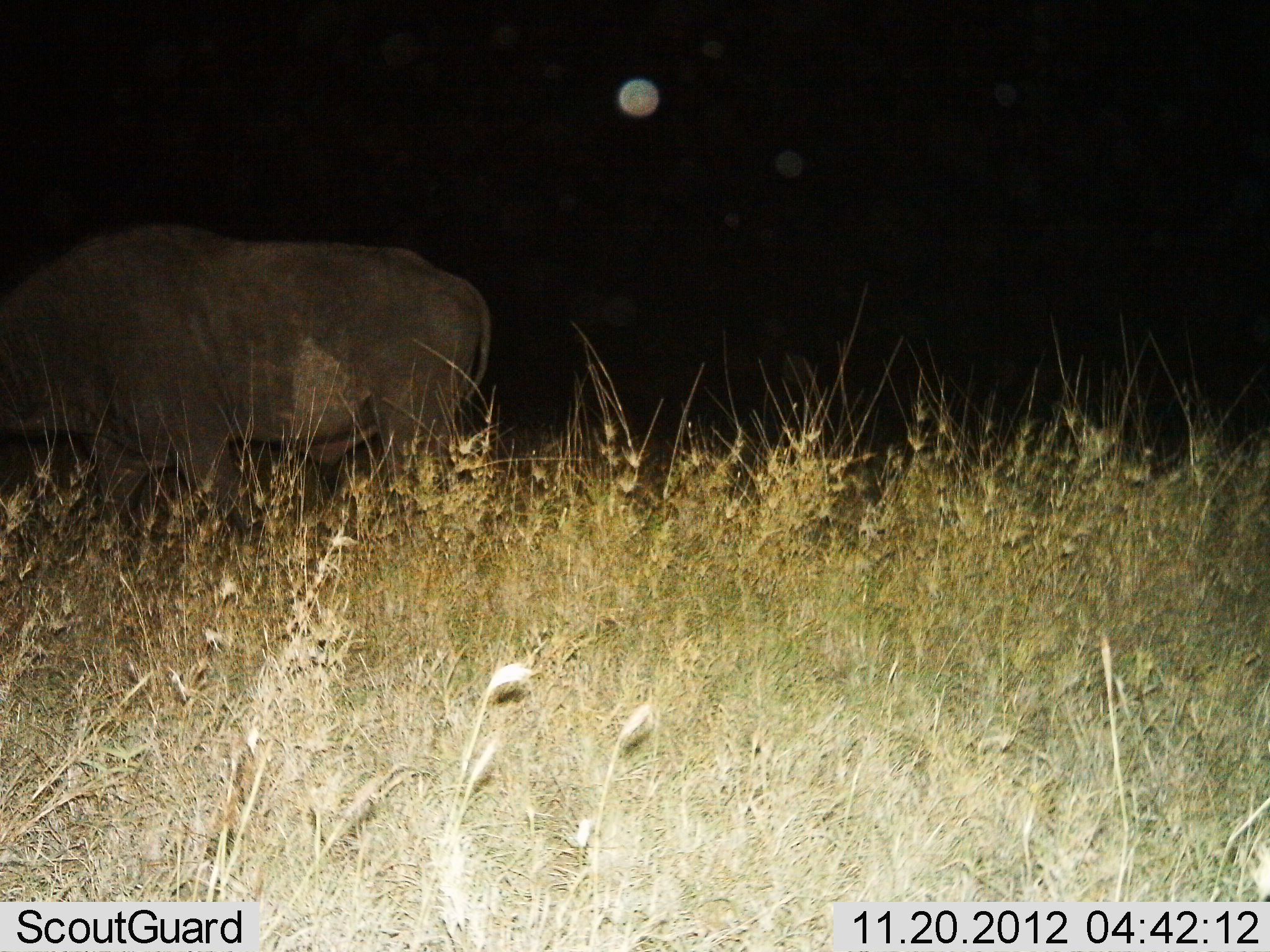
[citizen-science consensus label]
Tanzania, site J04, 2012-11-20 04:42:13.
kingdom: Animalia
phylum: Chordata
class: Mammalia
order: Artiodactyla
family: Bovidae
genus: Syncerus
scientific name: Syncerus caffer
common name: cape buffalo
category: buffalo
Buffalo (cape buffalo) (Syncerus caffer), count 1. Behavior (volunteer vote fractions): standing 64%, resting 0%, moving 27%, interacting 0%. Young present (vote fraction): 0%. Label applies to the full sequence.